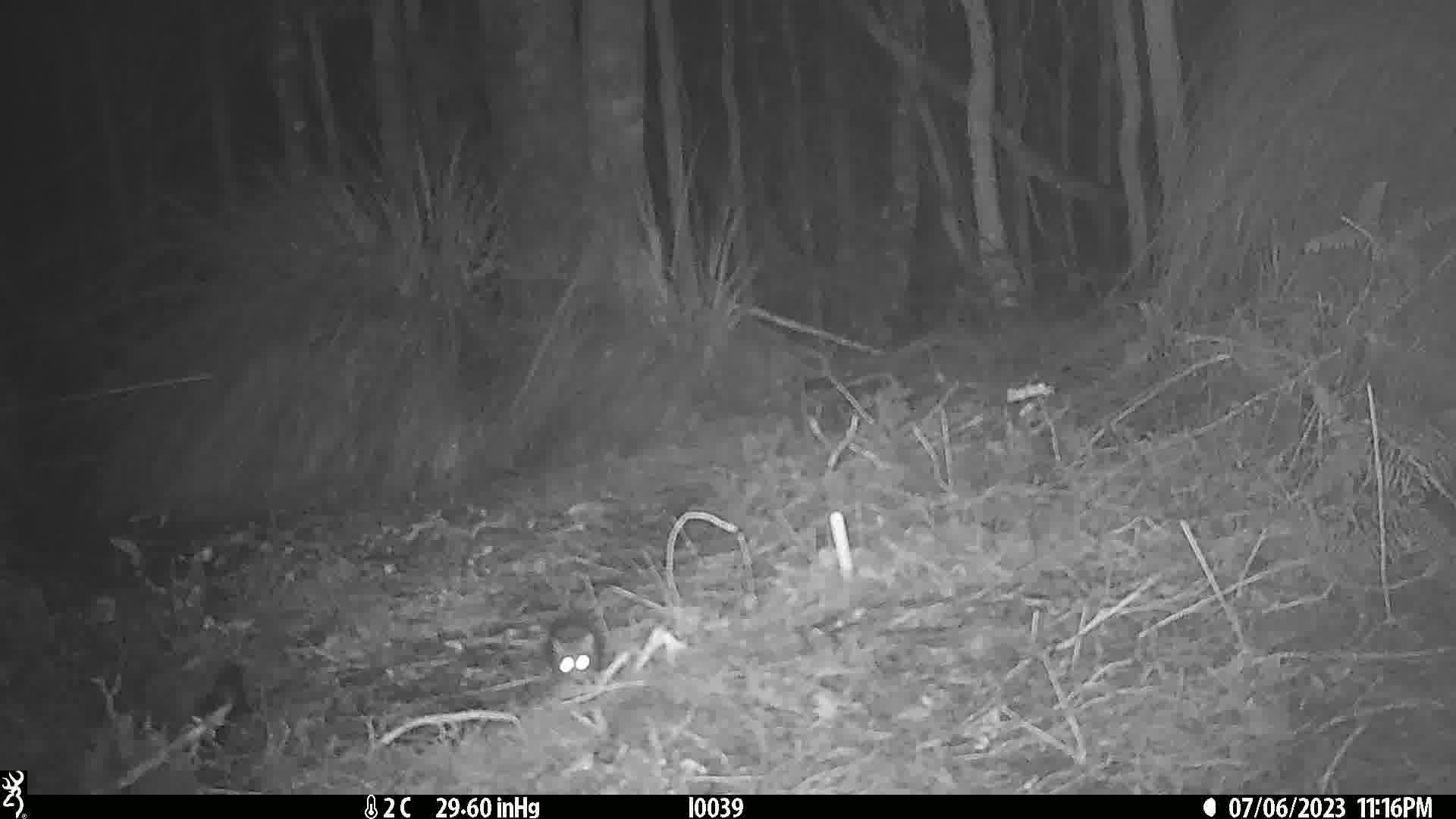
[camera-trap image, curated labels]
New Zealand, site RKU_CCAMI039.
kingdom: Animalia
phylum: Chordata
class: Mammalia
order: Rodentia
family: Muridae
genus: Rattus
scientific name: Rattus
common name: rat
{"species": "rat (Rattus)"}